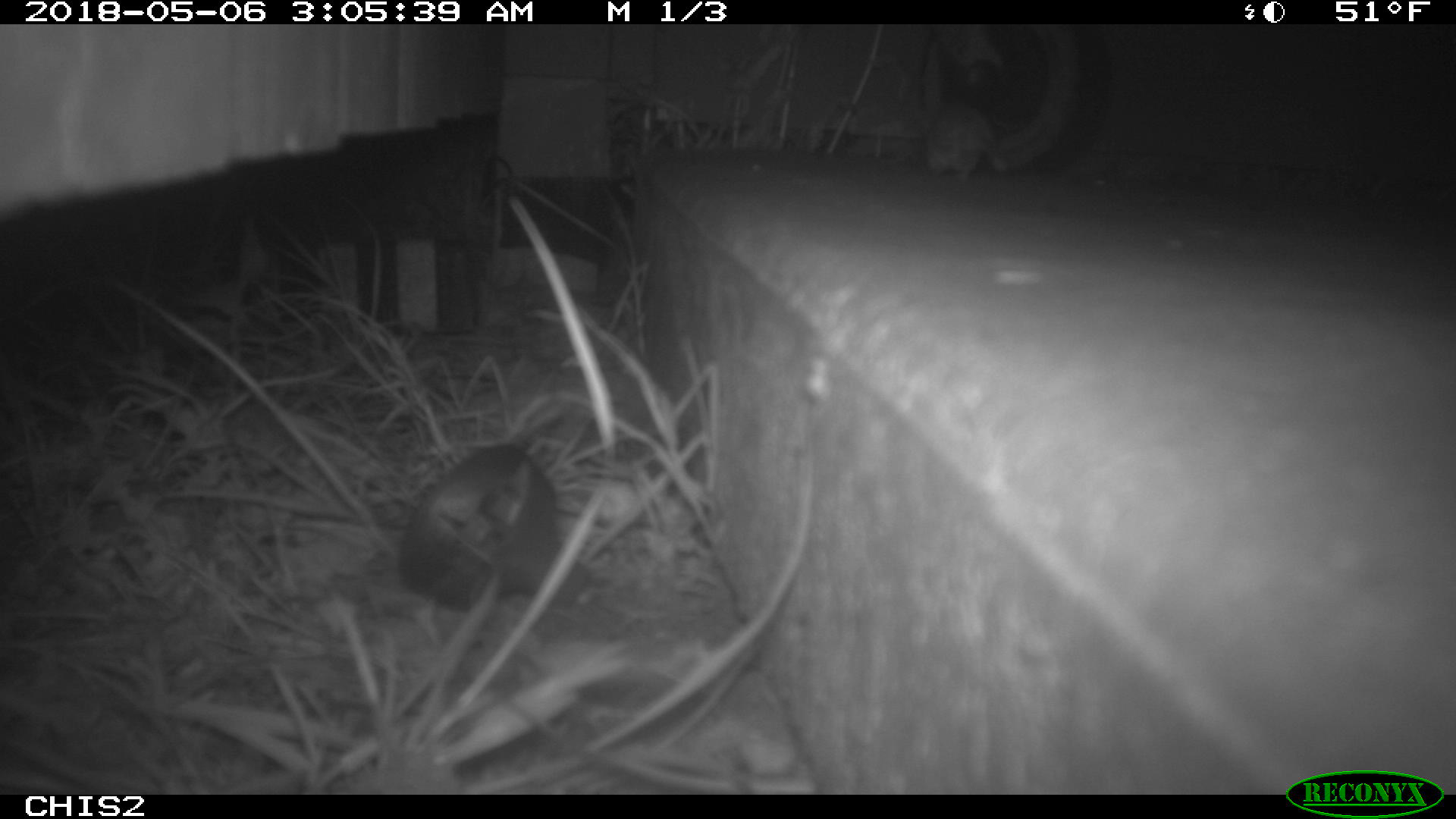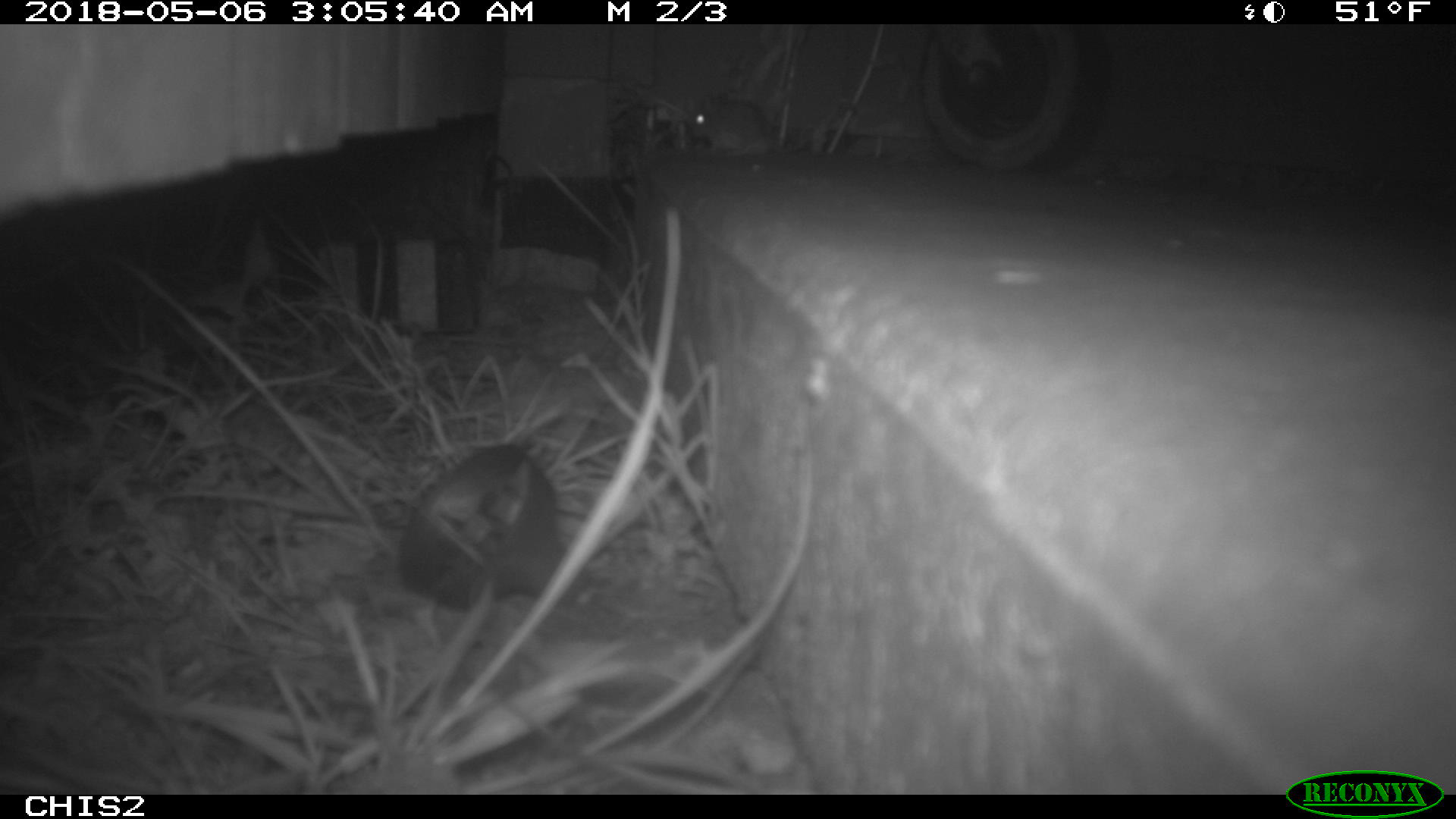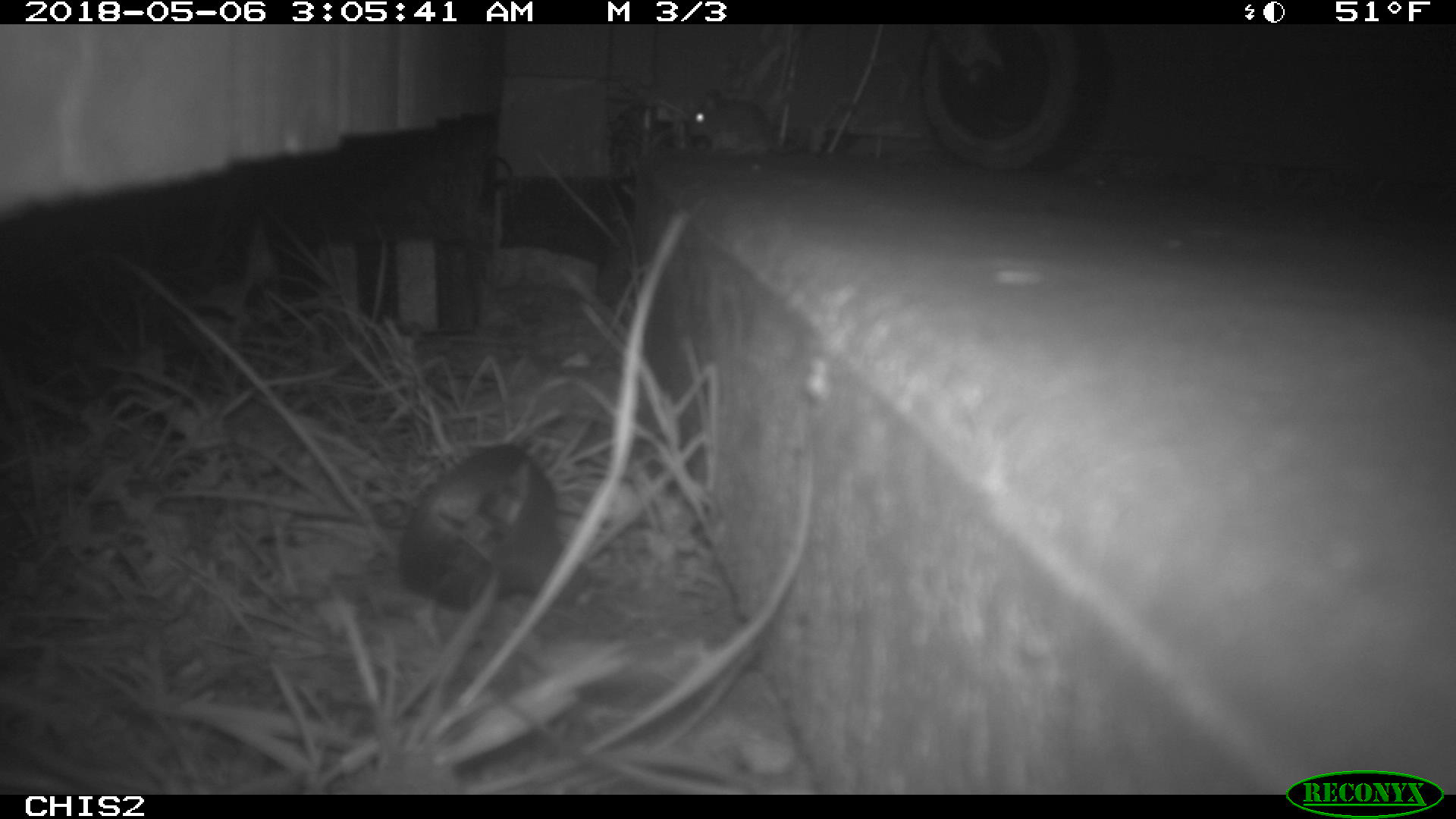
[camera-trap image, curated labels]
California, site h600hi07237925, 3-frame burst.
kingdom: Animalia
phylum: Chordata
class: Mammalia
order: Rodentia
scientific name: Rodentia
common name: rodent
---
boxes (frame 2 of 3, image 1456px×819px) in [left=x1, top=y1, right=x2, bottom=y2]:
rodent: [left=679, top=94, right=782, bottom=156]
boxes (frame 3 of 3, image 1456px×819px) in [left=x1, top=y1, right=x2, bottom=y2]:
rodent: [left=685, top=87, right=798, bottom=154]